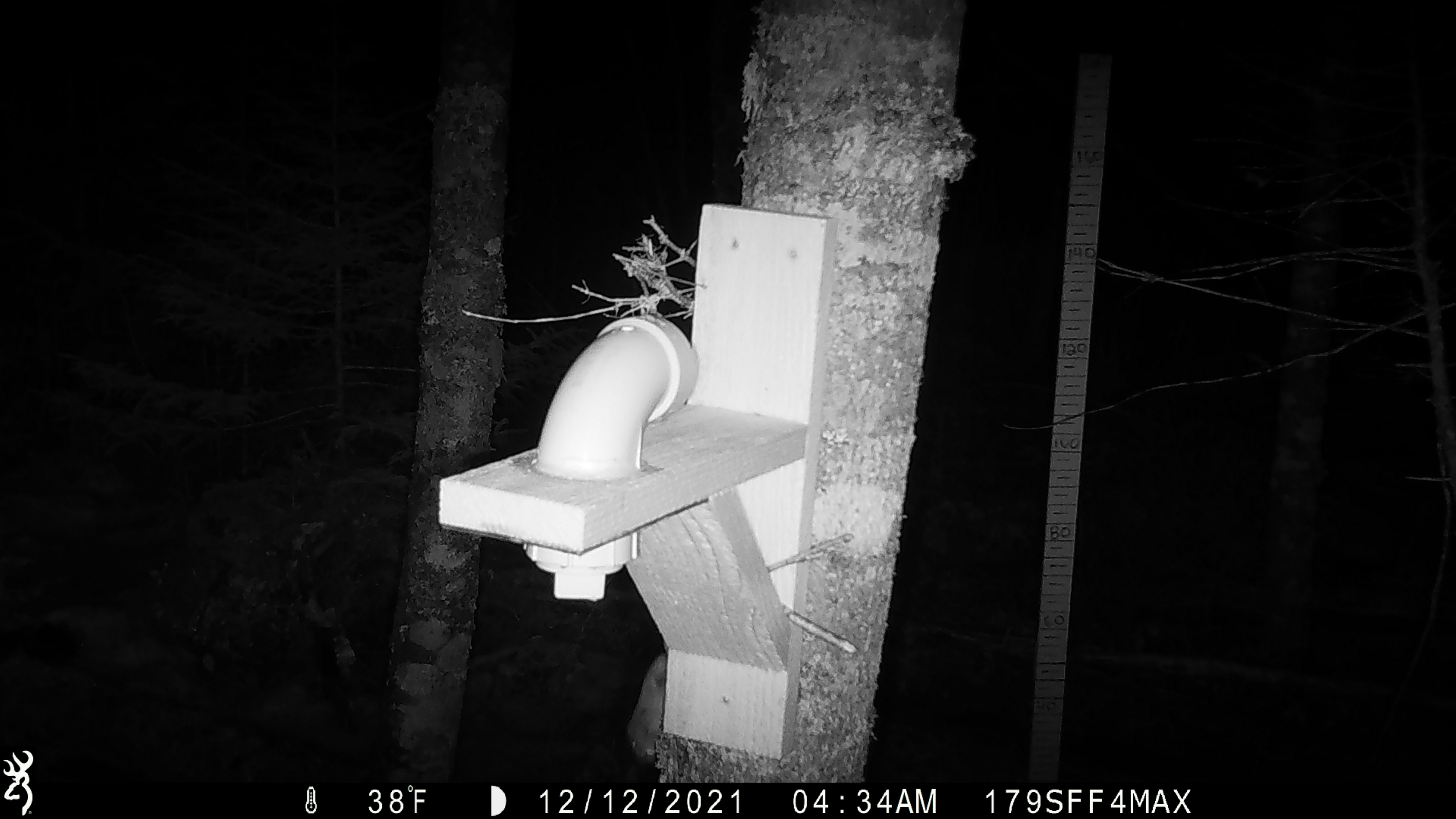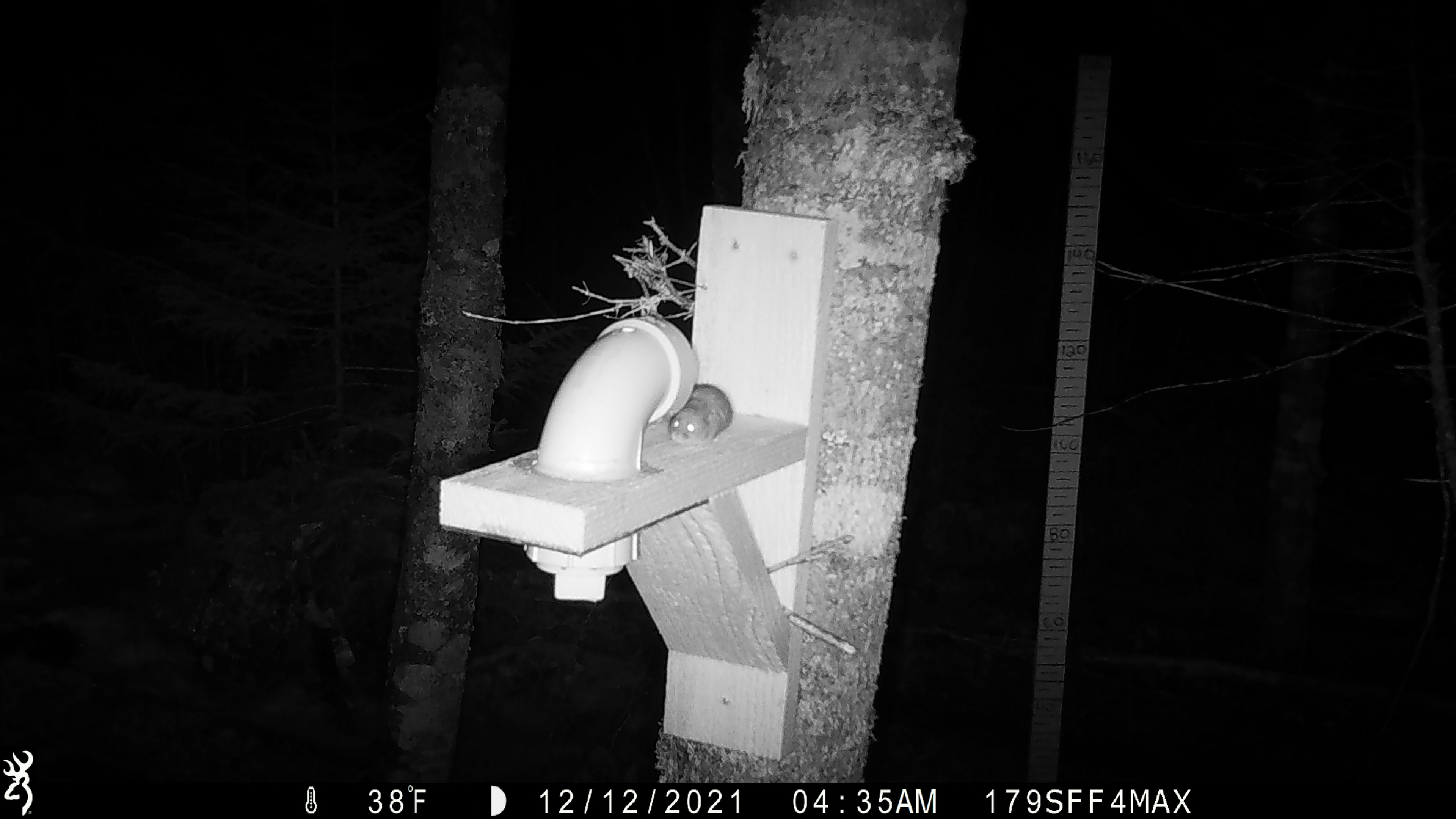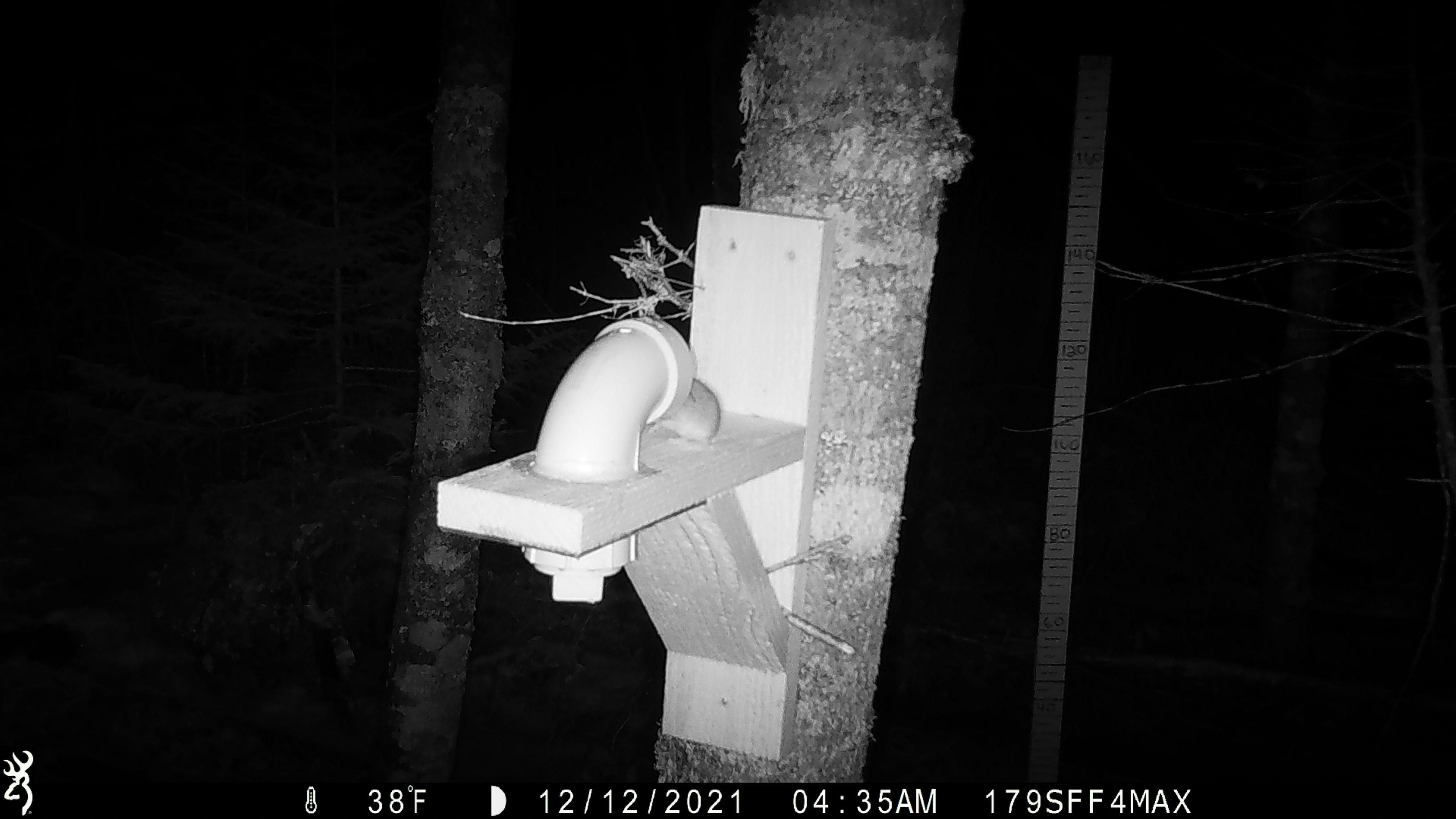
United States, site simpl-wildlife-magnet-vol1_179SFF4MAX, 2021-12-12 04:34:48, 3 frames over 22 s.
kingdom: Animalia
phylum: Chordata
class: Mammalia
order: Rodentia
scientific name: Rodentia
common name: mouse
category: mouse sp.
Mouse sp. (mouse) (Rodentia).